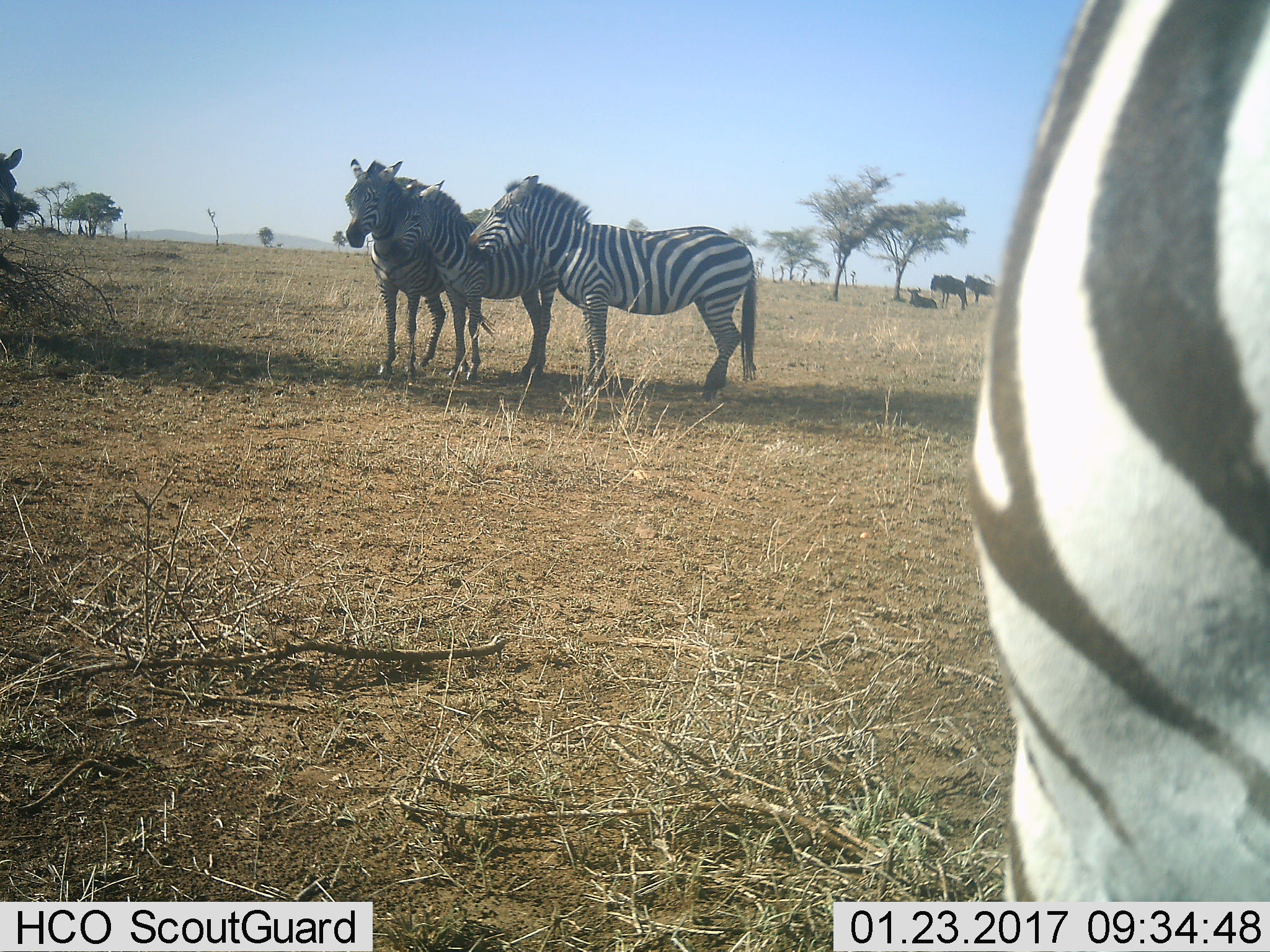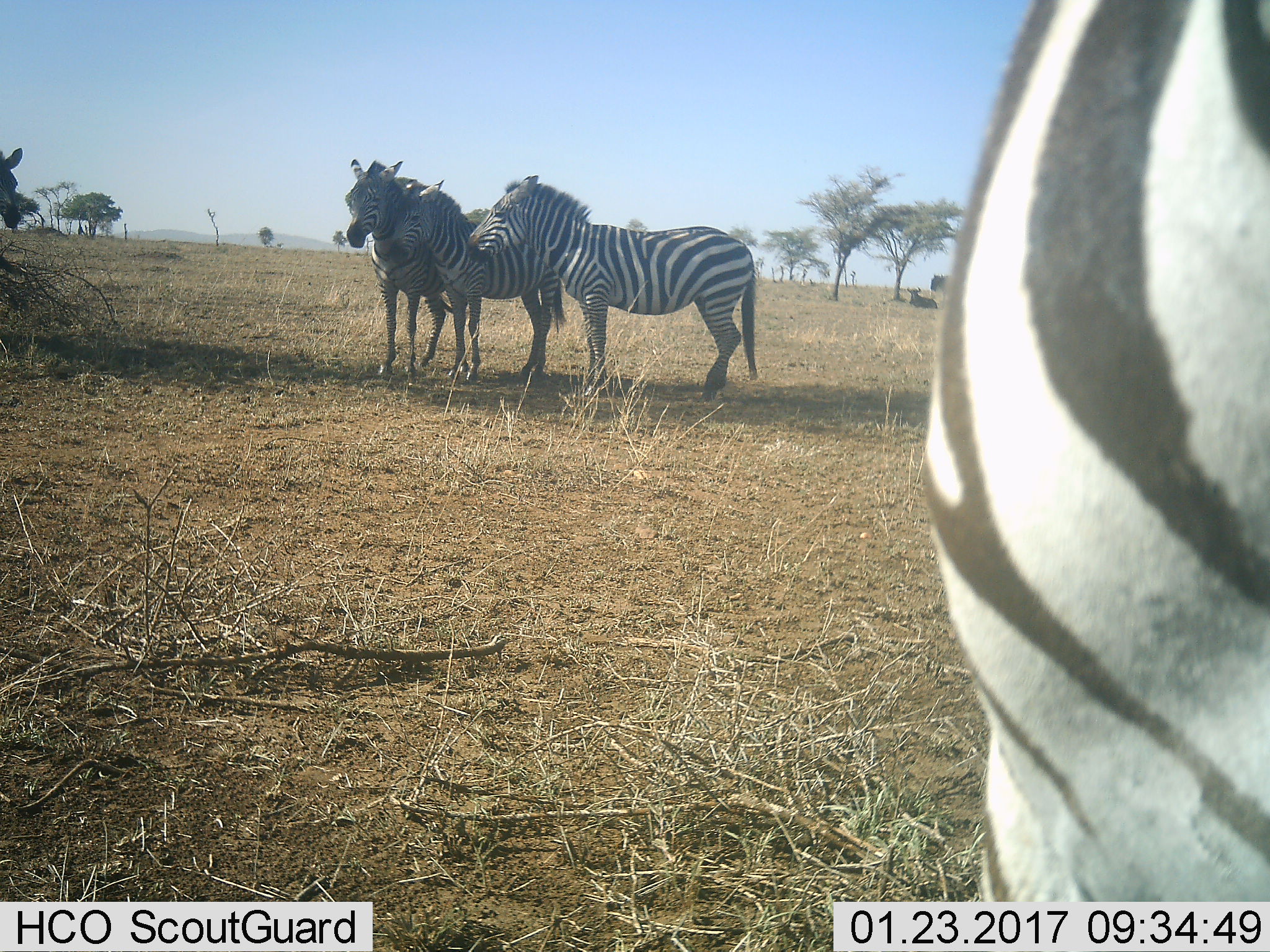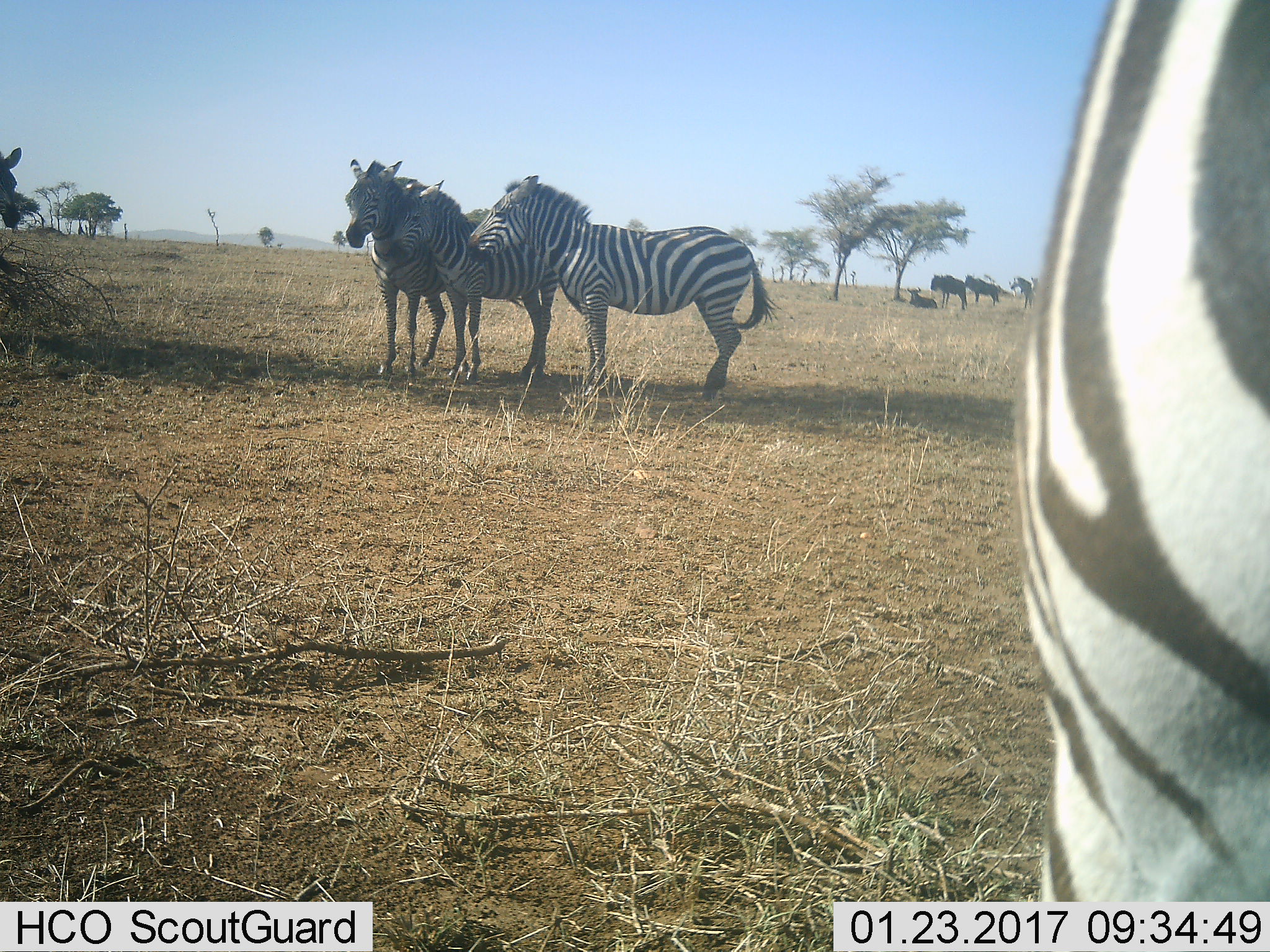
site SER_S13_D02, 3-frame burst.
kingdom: Animalia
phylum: Chordata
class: Mammalia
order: Artiodactyla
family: Bovidae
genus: Connochaetes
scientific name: Connochaetes taurinus taurinus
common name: blue wildebeest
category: wildebeestblue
Wildebeestblue (blue wildebeest) (Connochaetes taurinus taurinus), count 3. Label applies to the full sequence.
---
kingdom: Animalia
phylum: Chordata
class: Mammalia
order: Perissodactyla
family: Equidae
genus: Equus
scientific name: Equus quagga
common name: plains zebra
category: zebraplains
Zebraplains (plains zebra) (Equus quagga), count 4. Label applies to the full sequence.